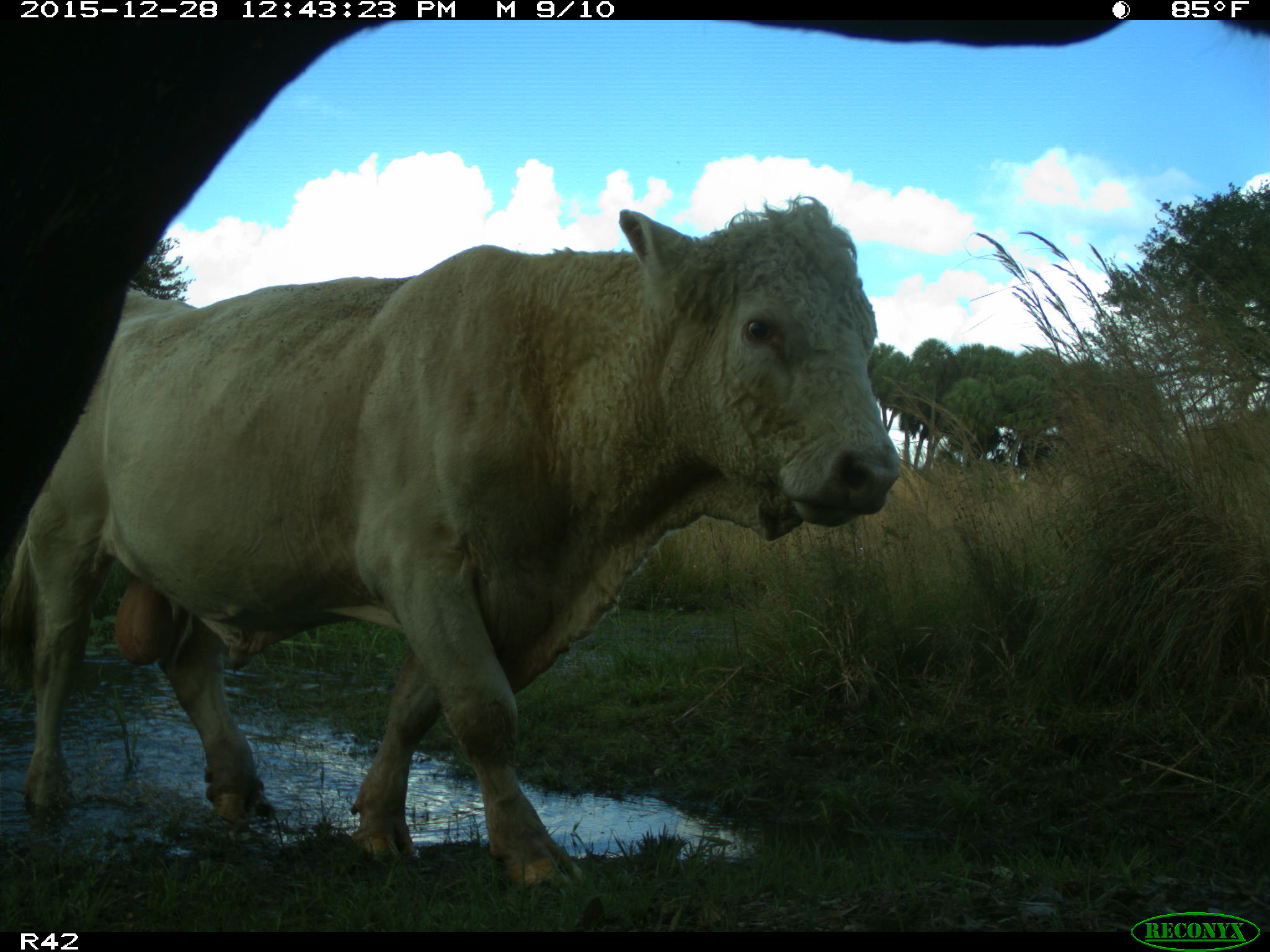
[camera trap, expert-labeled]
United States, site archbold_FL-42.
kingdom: Animalia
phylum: Chordata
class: Mammalia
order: Artiodactyla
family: Bovidae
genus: Bos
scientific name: Bos taurus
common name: domestic cow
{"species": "Bos taurus (domestic cow)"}